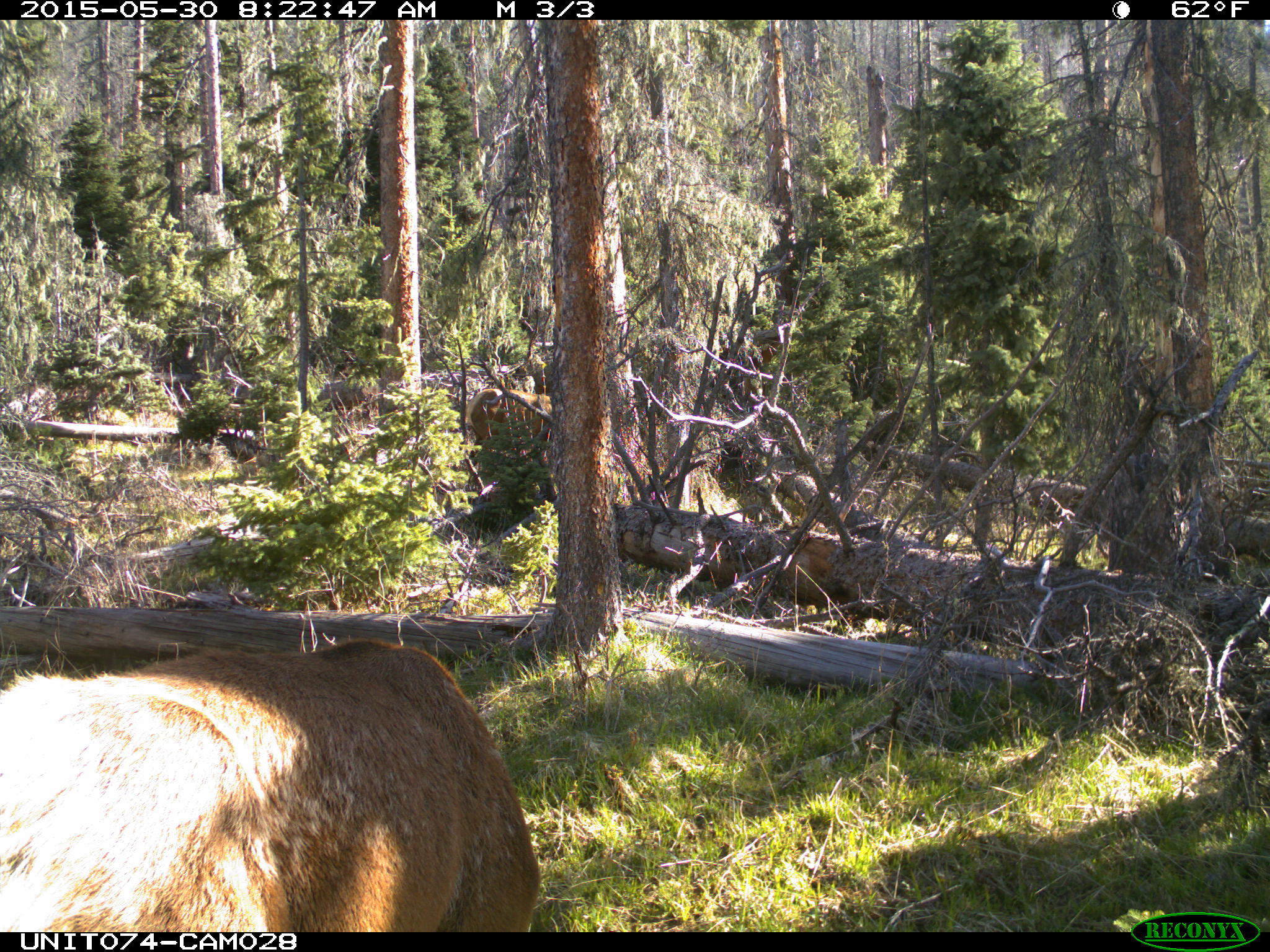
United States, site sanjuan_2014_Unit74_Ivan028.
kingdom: Animalia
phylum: Chordata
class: Mammalia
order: Artiodactyla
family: Cervidae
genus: Cervus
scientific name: Cervus elaphus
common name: red deer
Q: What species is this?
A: Cervus elaphus (red deer).